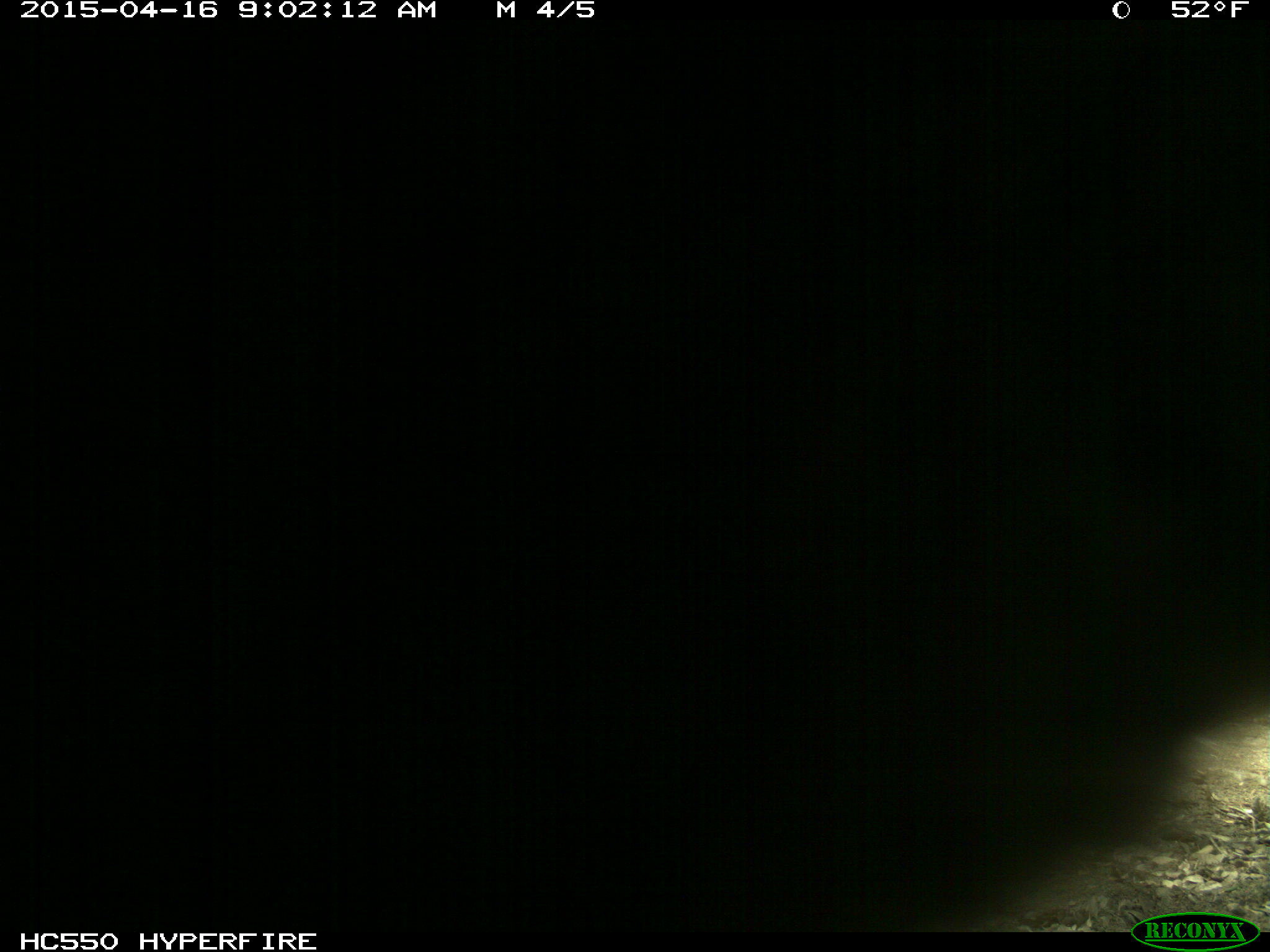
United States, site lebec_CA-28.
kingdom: Animalia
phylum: Chordata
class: Mammalia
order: Artiodactyla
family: Bovidae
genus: Bos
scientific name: Bos taurus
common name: domestic cow